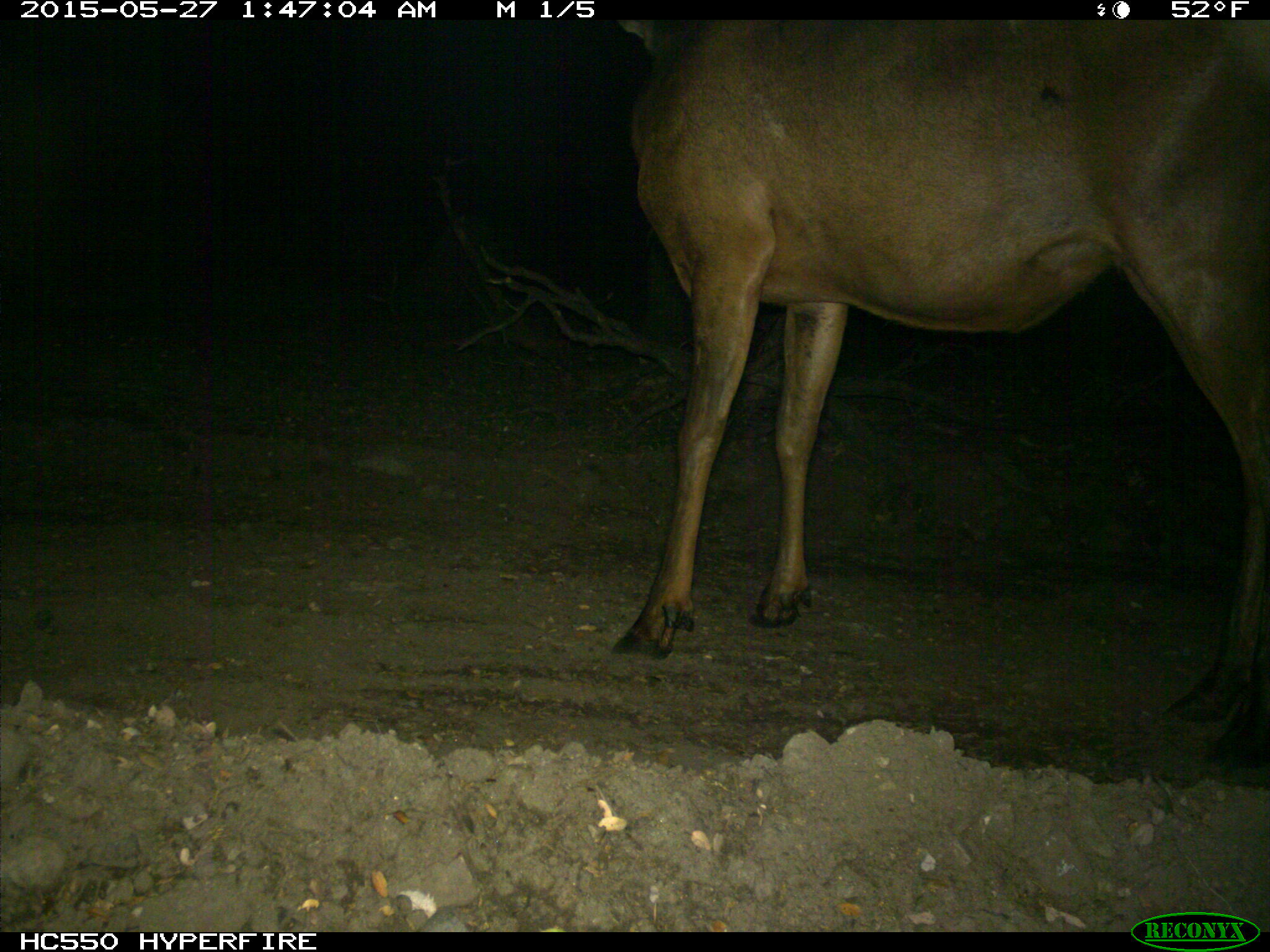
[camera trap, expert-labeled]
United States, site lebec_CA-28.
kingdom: Animalia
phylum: Chordata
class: Mammalia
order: Artiodactyla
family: Cervidae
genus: Cervus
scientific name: Cervus canadensis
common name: elk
Cervus canadensis (elk).